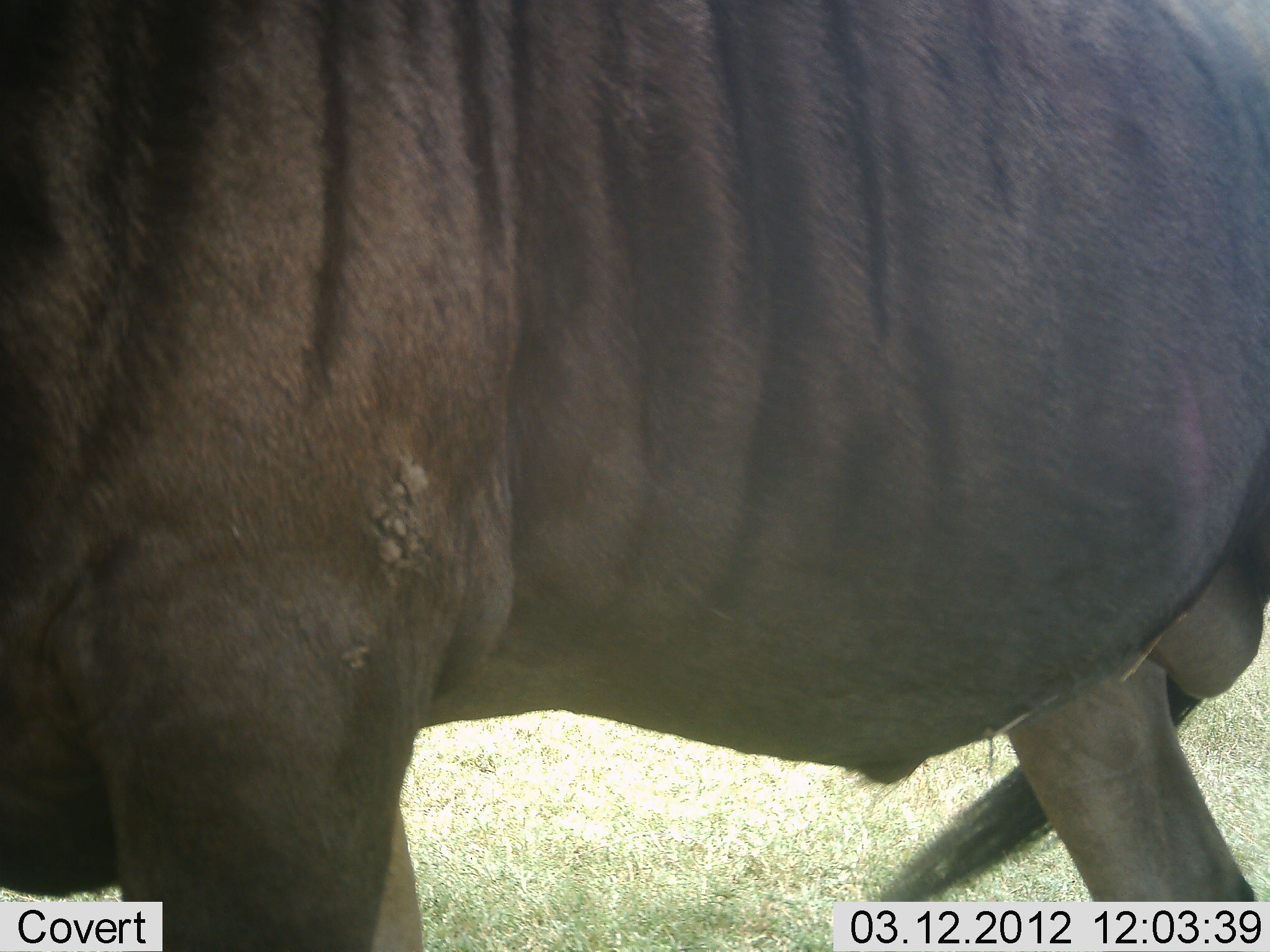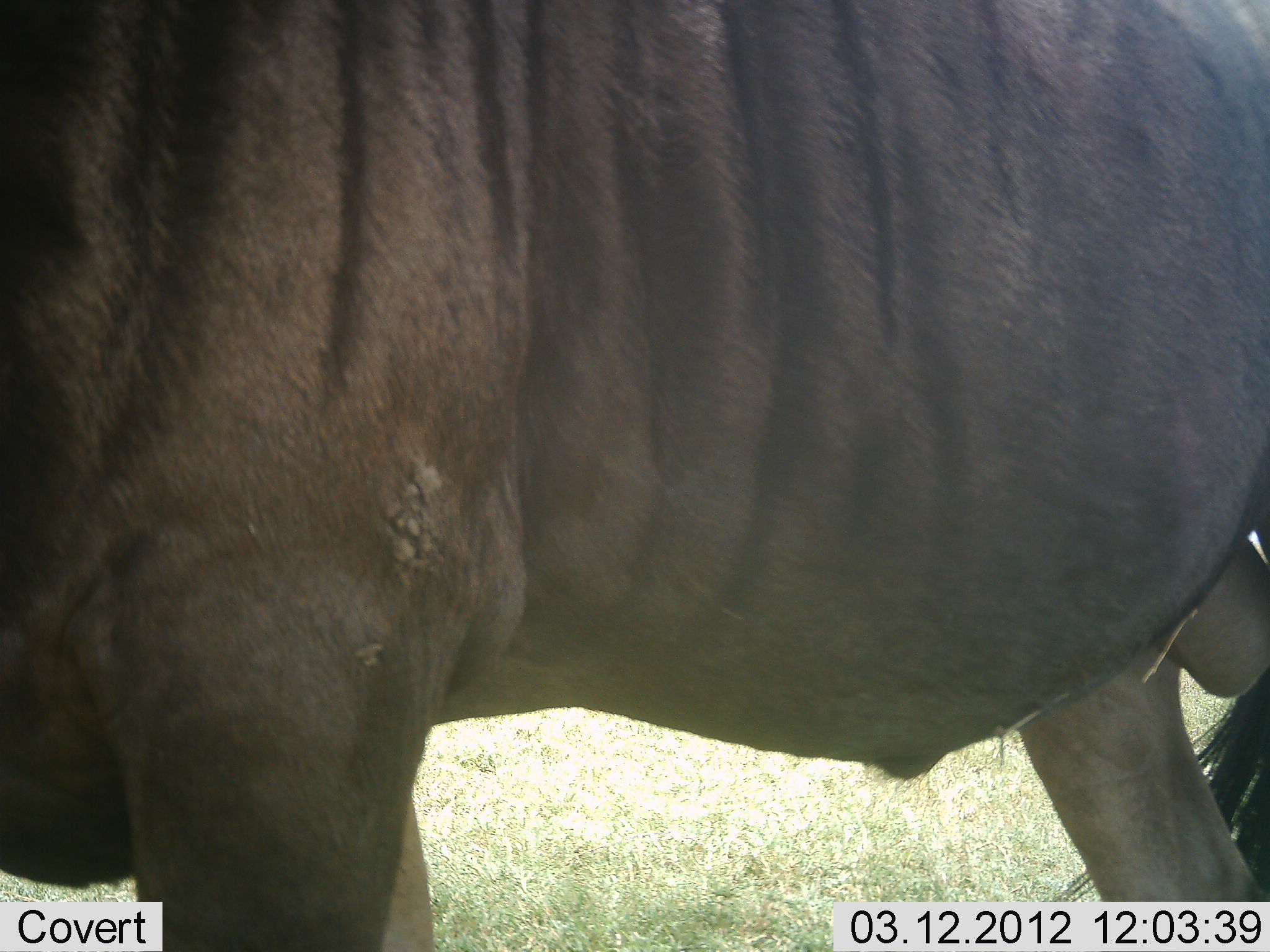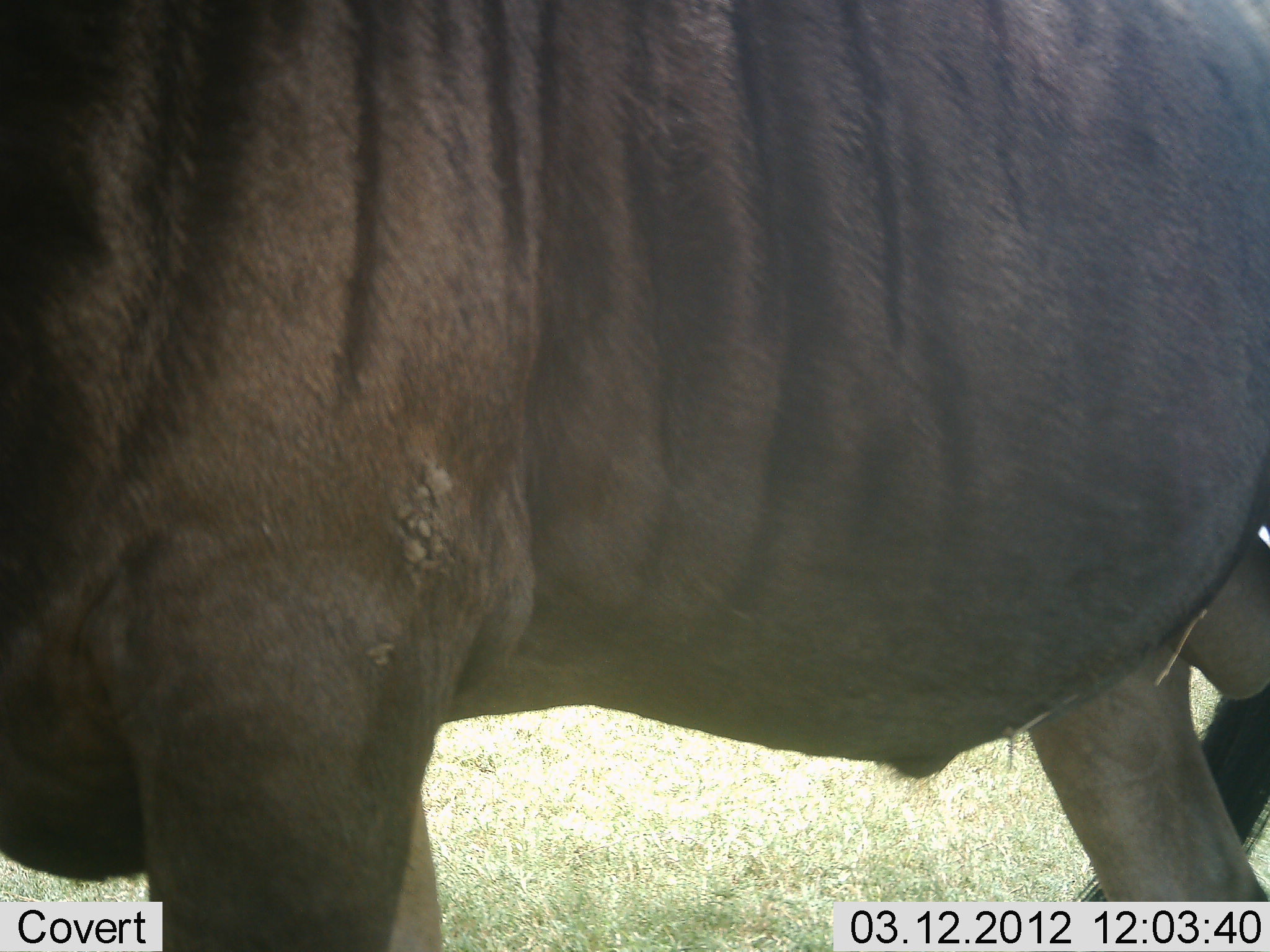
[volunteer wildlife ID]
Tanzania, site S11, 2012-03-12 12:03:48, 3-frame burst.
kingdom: Animalia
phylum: Chordata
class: Mammalia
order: Artiodactyla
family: Bovidae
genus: Connochaetes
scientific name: Connochaetes taurinus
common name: blue wildebeest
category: wildebeest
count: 1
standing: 87%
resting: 0%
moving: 13%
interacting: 0%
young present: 0%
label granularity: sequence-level